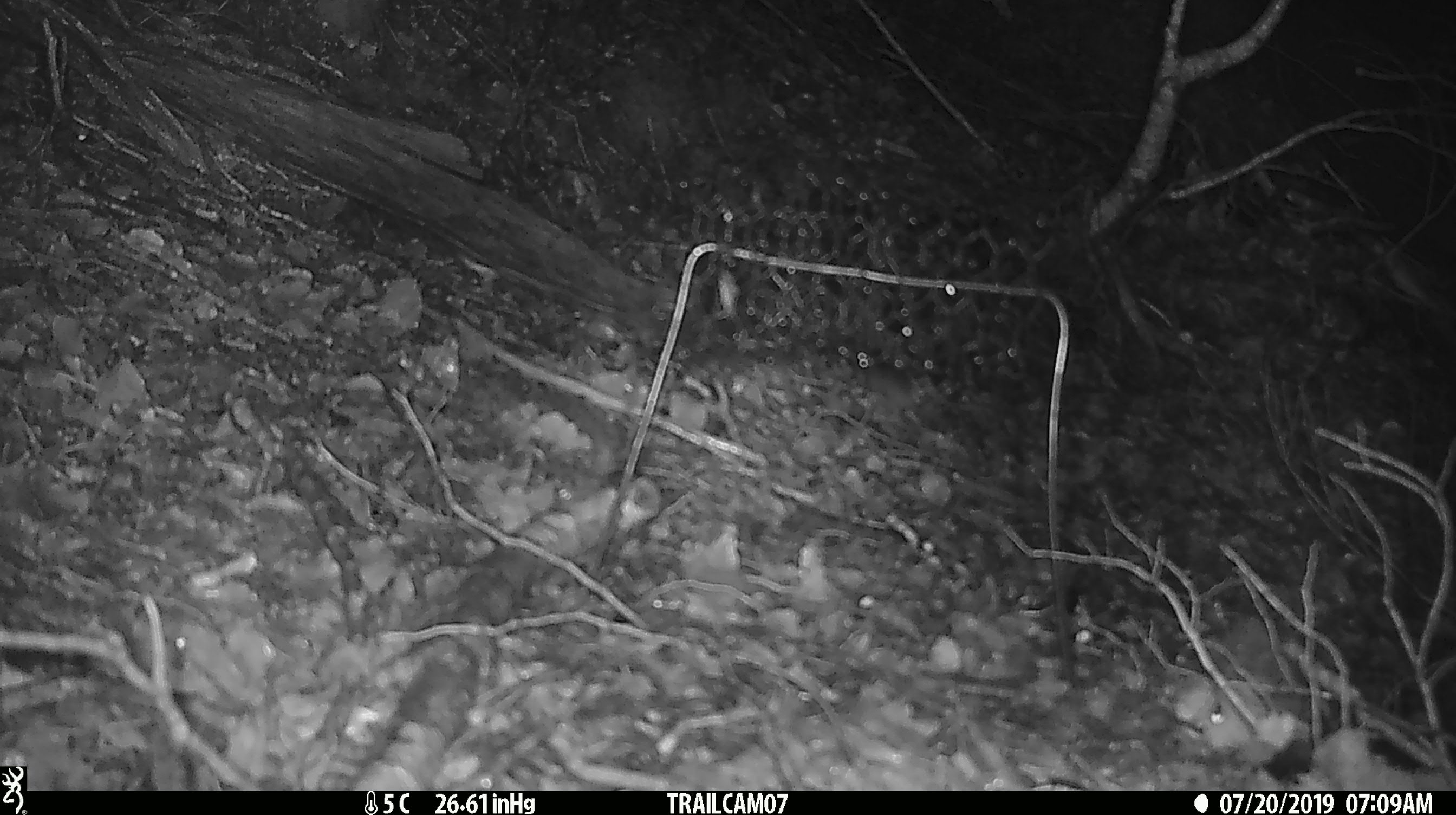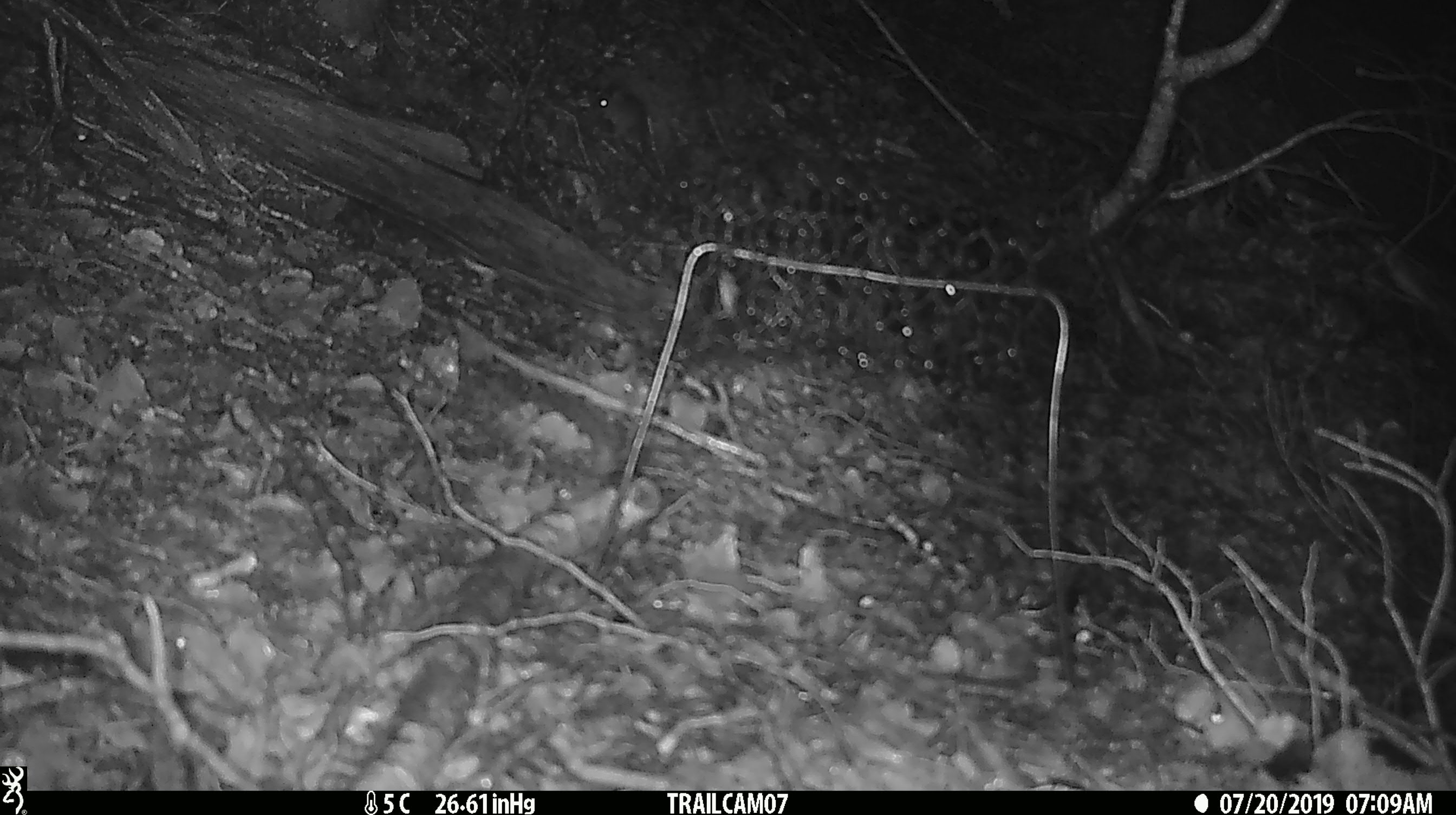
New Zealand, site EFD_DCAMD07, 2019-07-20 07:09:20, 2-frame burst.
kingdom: Animalia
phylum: Chordata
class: Mammalia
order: Rodentia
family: Muridae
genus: Mus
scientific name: Mus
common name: mouse